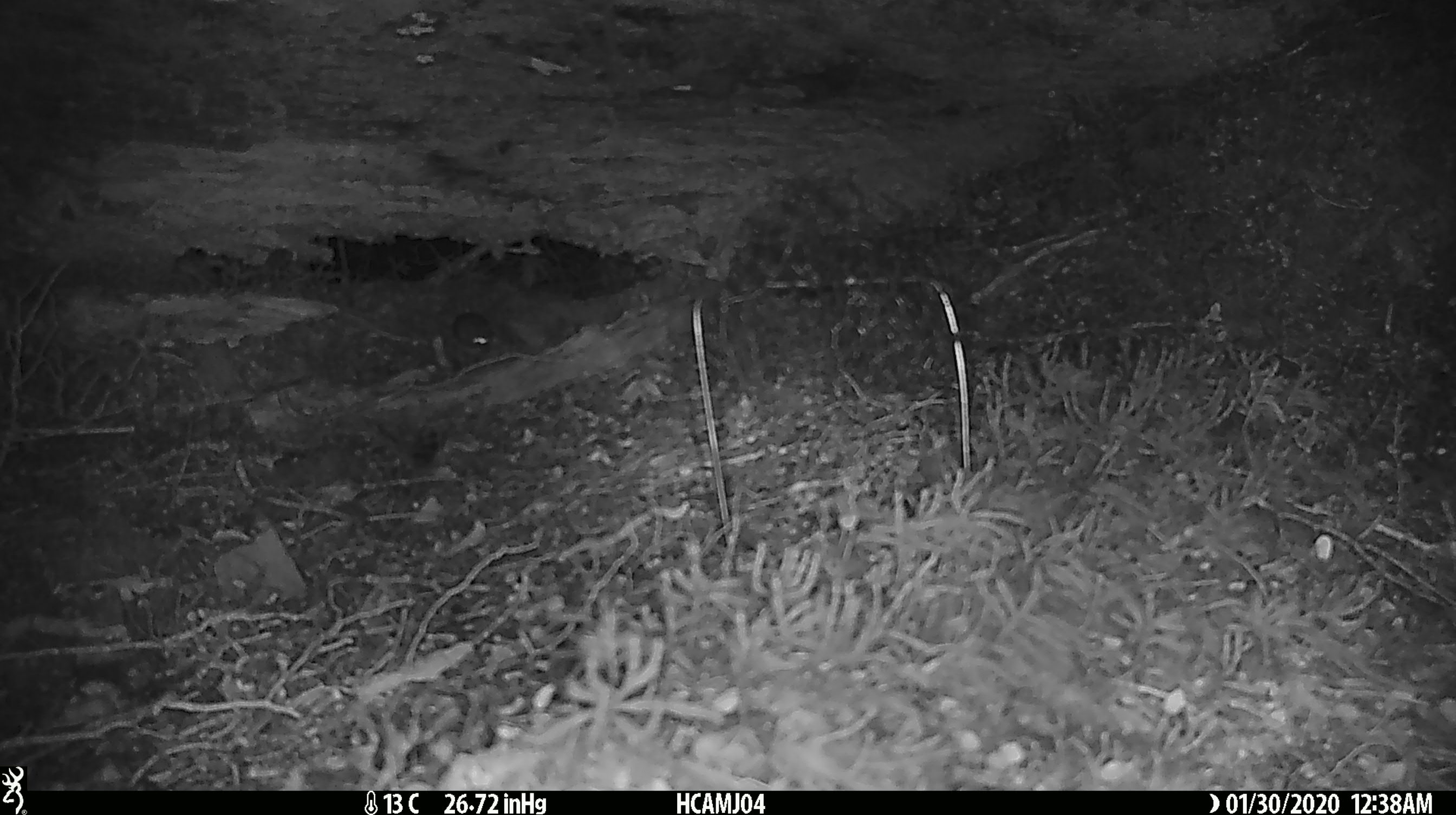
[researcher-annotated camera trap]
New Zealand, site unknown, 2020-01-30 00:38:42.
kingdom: Animalia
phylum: Chordata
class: Mammalia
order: Rodentia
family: Muridae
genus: Mus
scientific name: Mus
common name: mouse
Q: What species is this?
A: Mouse (Mus).